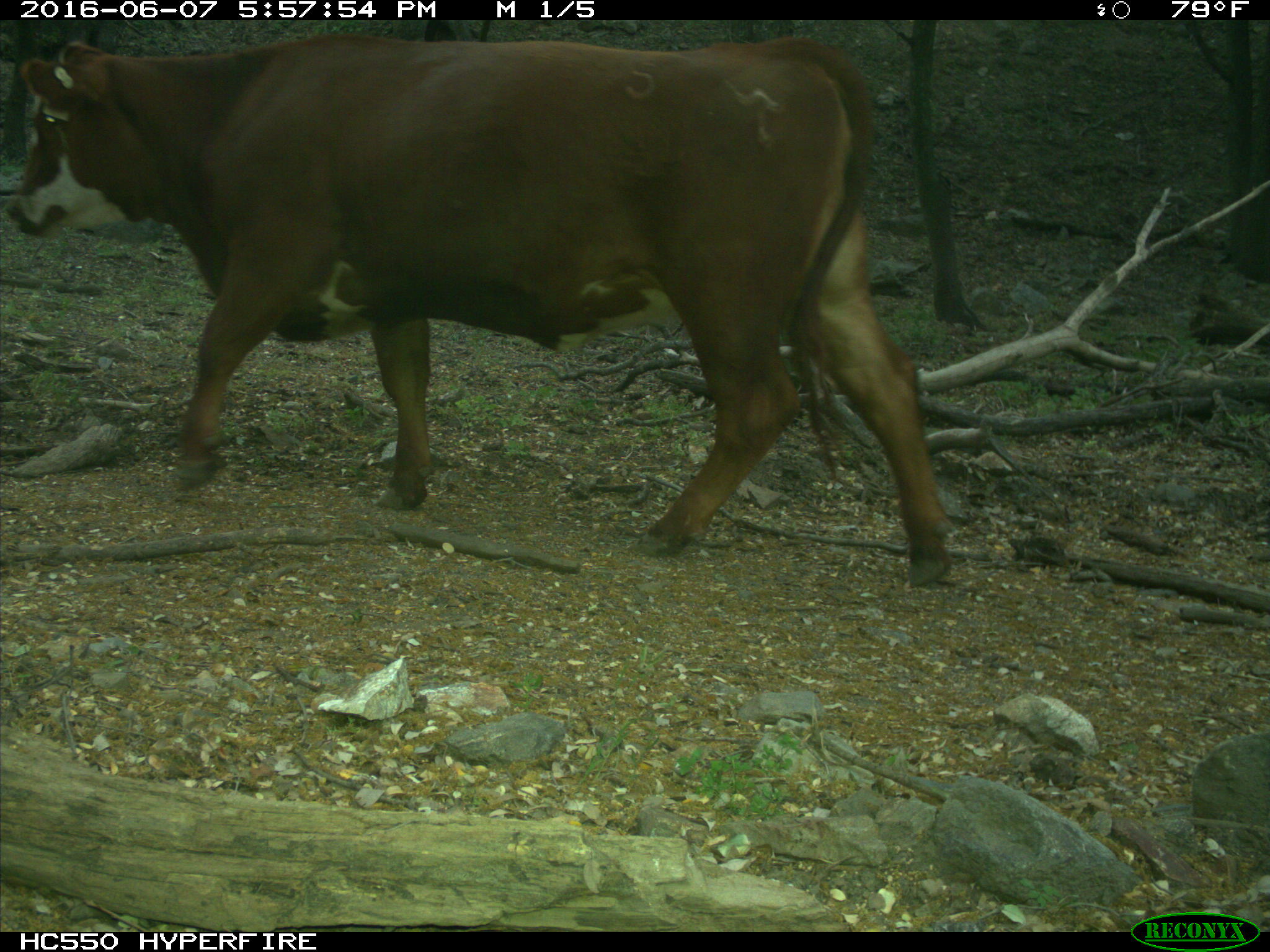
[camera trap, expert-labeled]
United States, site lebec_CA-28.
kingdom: Animalia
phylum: Chordata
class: Mammalia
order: Artiodactyla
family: Bovidae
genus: Bos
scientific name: Bos taurus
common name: domestic cow